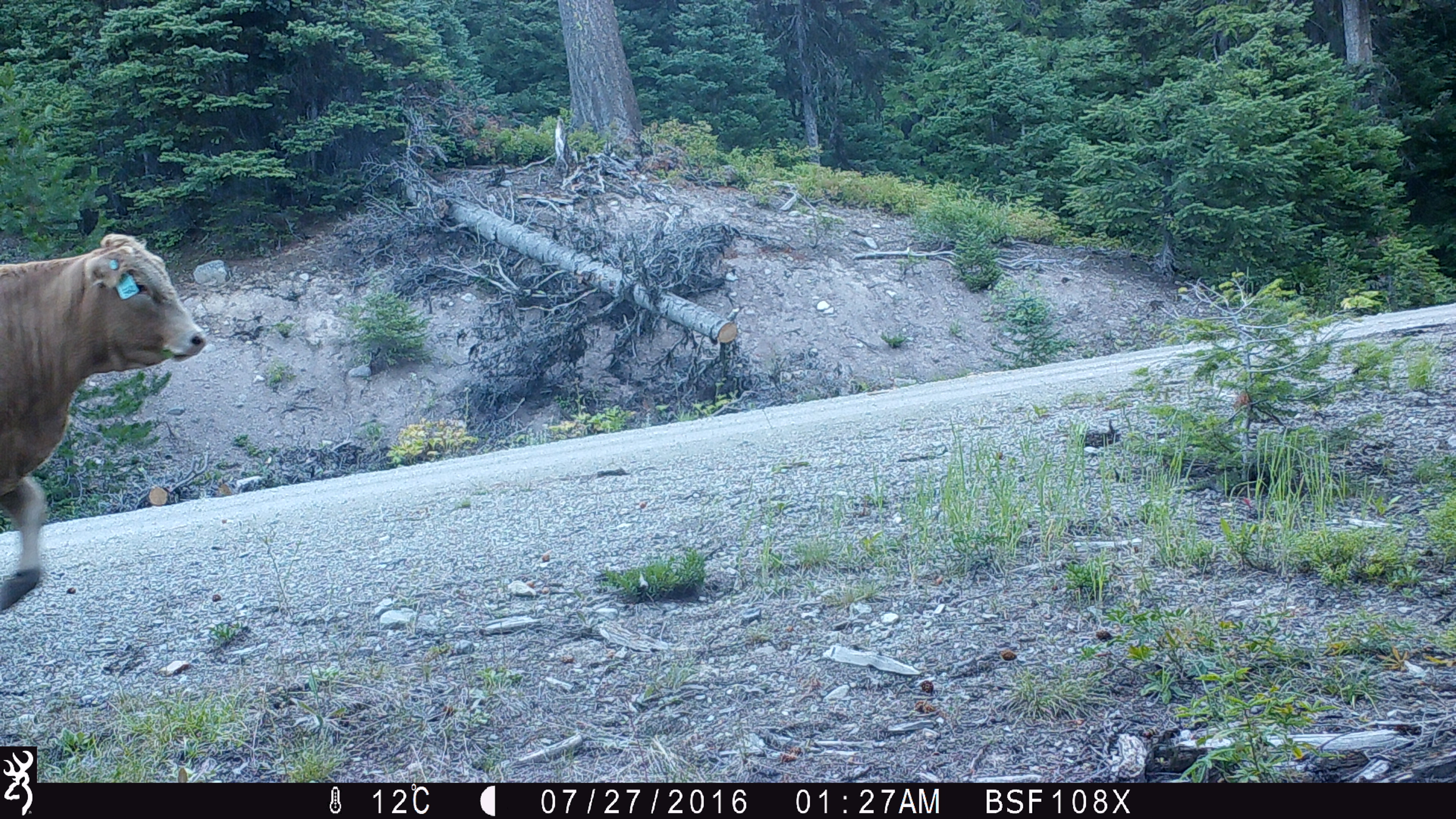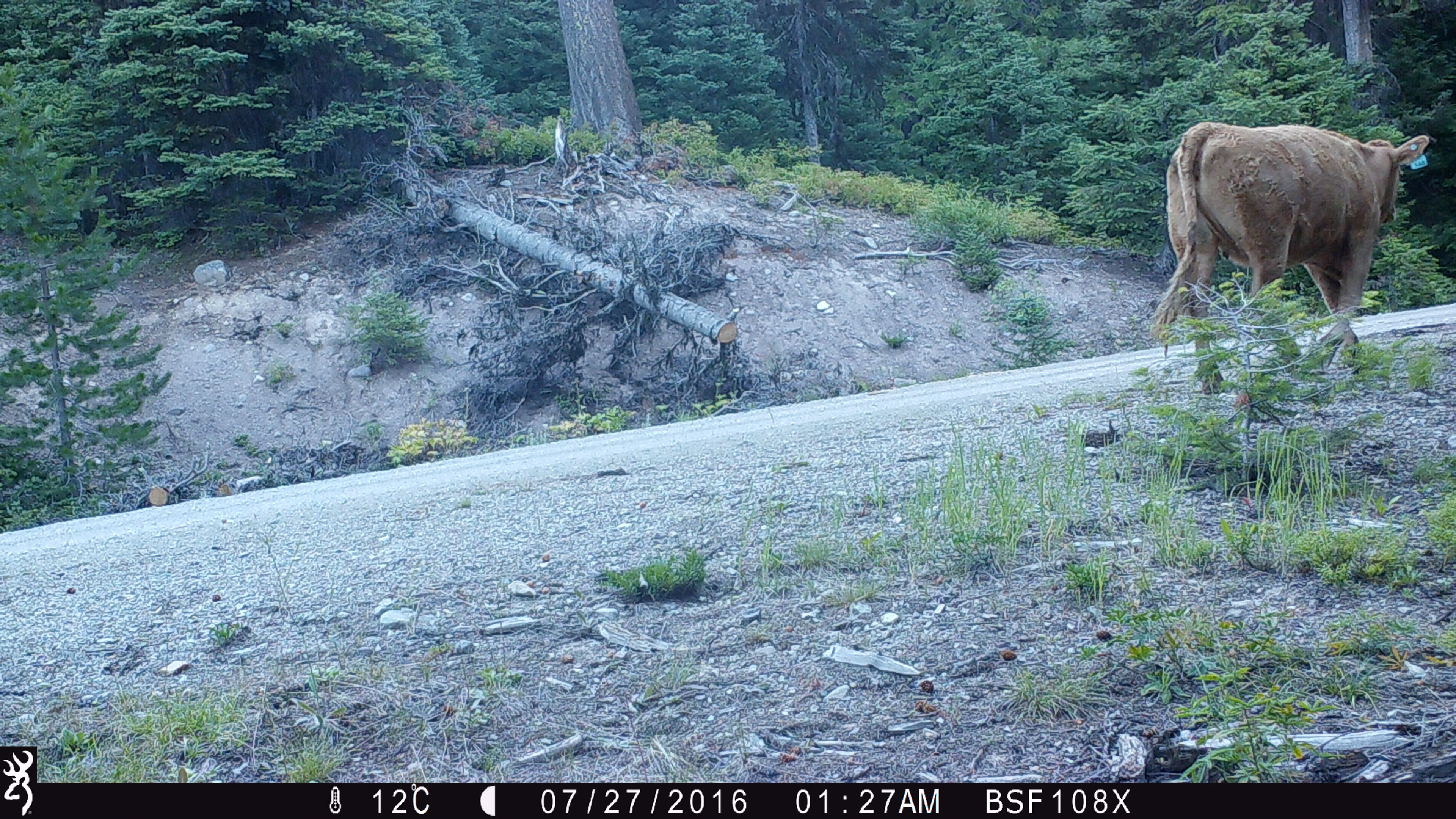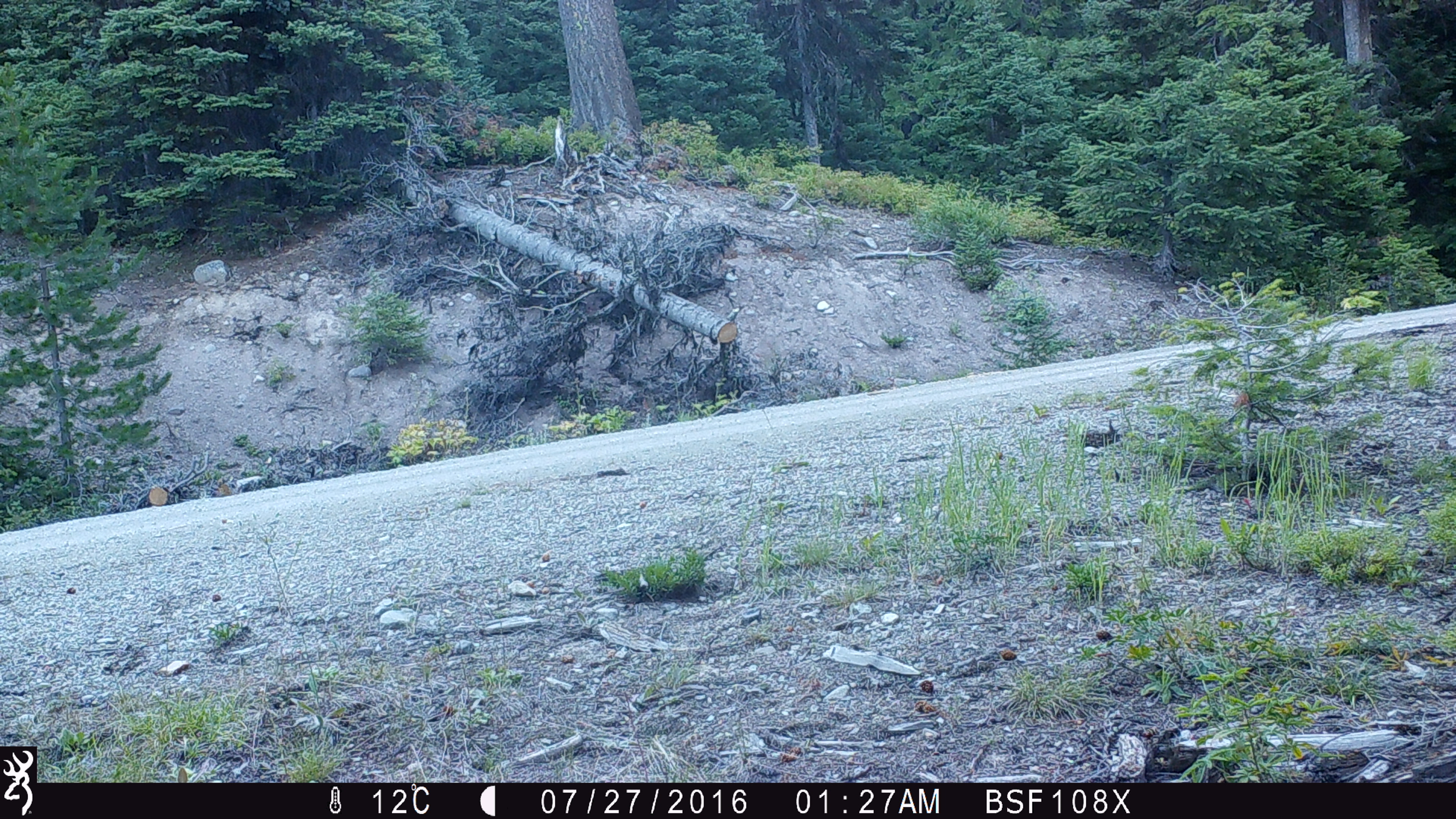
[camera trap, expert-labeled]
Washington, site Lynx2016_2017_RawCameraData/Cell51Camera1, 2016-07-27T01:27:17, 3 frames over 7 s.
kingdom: Animalia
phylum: Chordata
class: Mammalia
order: Artiodactyla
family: Bovidae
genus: Bos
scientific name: Bos taurus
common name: domestic cattle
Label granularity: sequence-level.